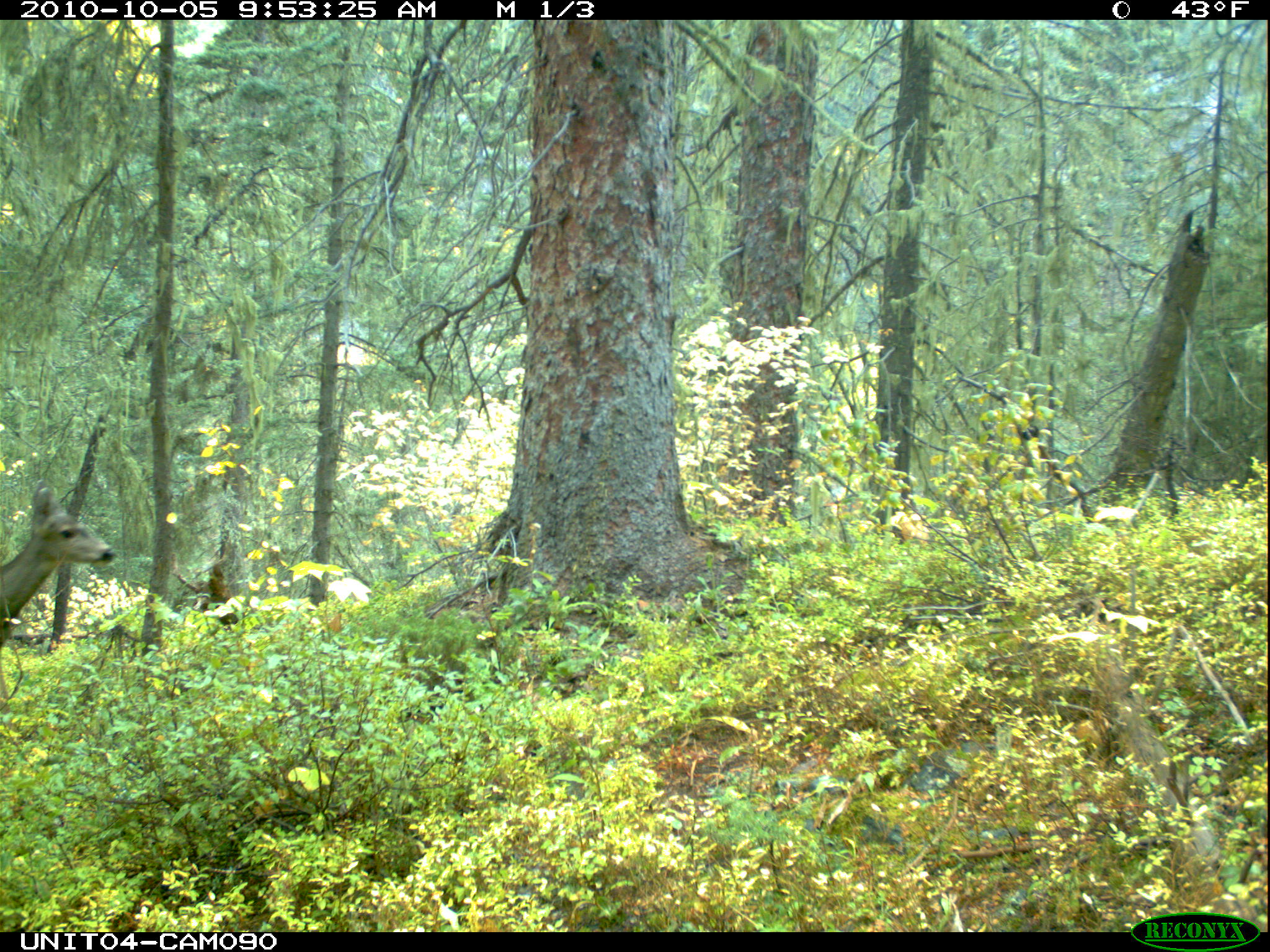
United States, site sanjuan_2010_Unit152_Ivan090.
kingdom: Animalia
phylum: Chordata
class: Mammalia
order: Artiodactyla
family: Cervidae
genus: Odocoileus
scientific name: Odocoileus hemionus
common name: mule deer